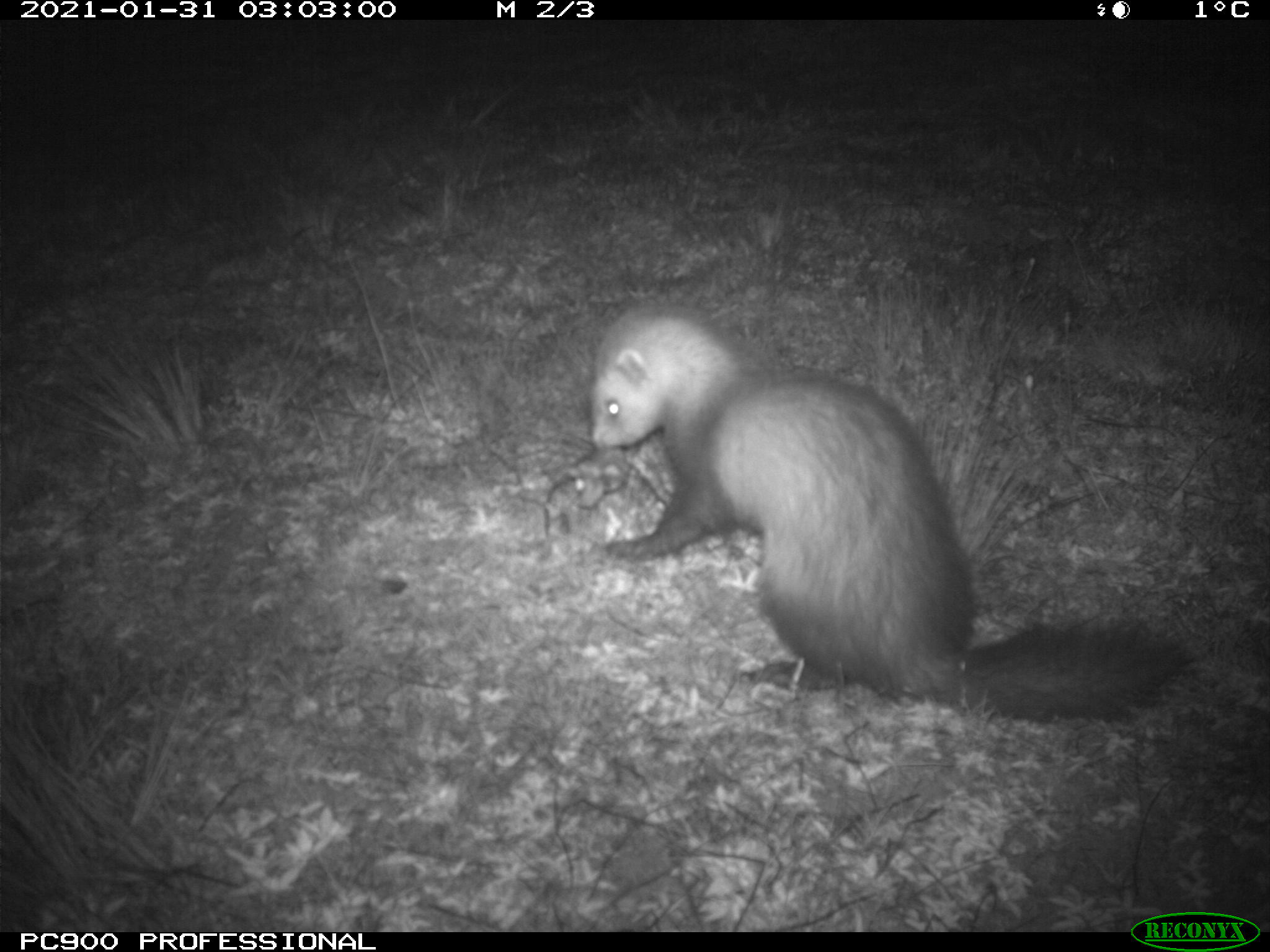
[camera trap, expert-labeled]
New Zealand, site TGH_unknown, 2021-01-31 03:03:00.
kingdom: Animalia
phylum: Chordata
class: Mammalia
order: Carnivora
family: Mustelidae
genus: Mustela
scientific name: Mustela furo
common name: ferret